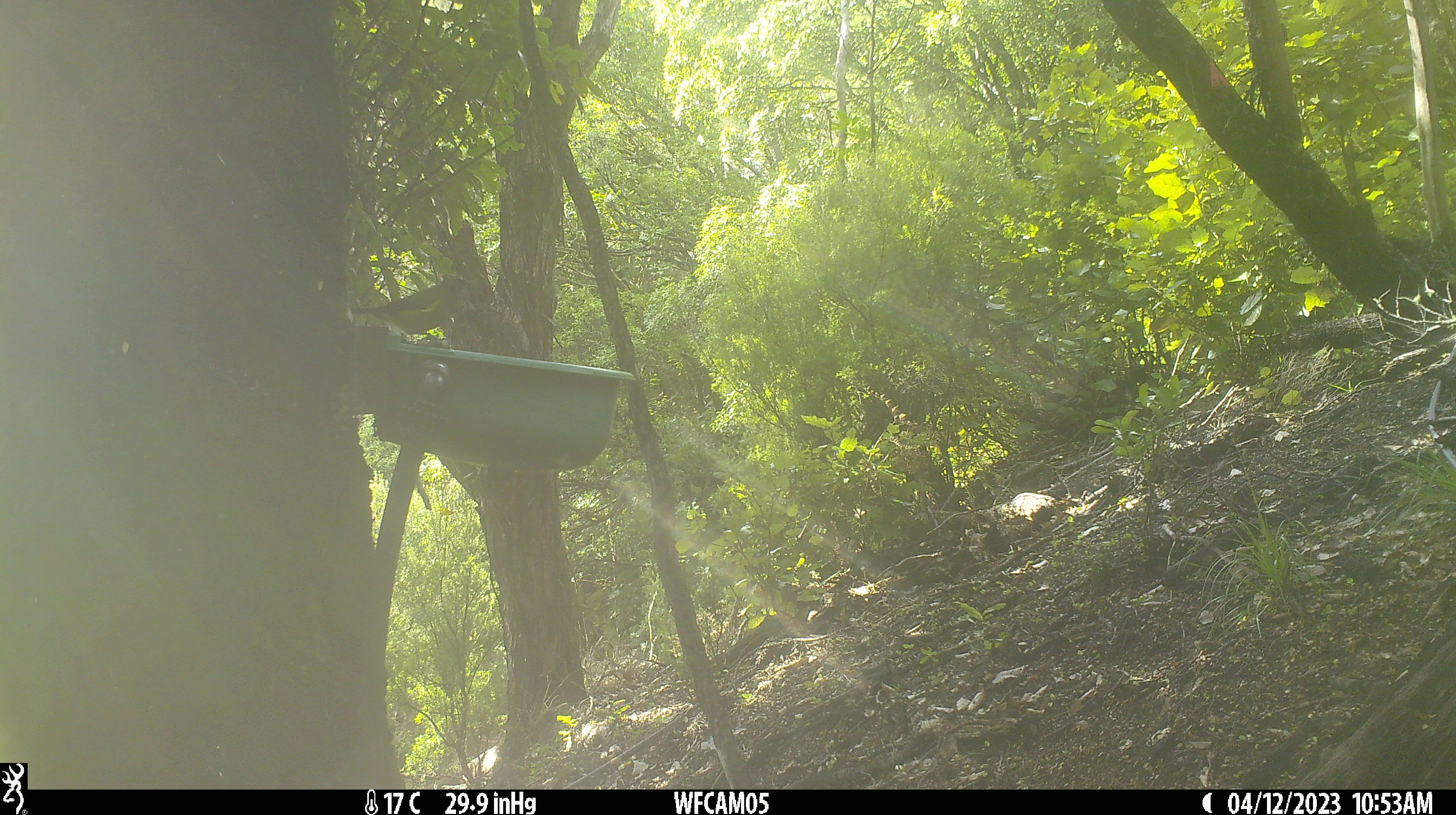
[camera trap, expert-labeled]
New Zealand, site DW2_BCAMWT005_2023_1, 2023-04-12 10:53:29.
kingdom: Animalia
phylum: Chordata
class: Aves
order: Passeriformes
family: Meliphagidae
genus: Anthornis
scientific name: Anthornis melanura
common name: new zealand bellbird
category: bellbird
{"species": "bellbird (new zealand bellbird) (Anthornis melanura)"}